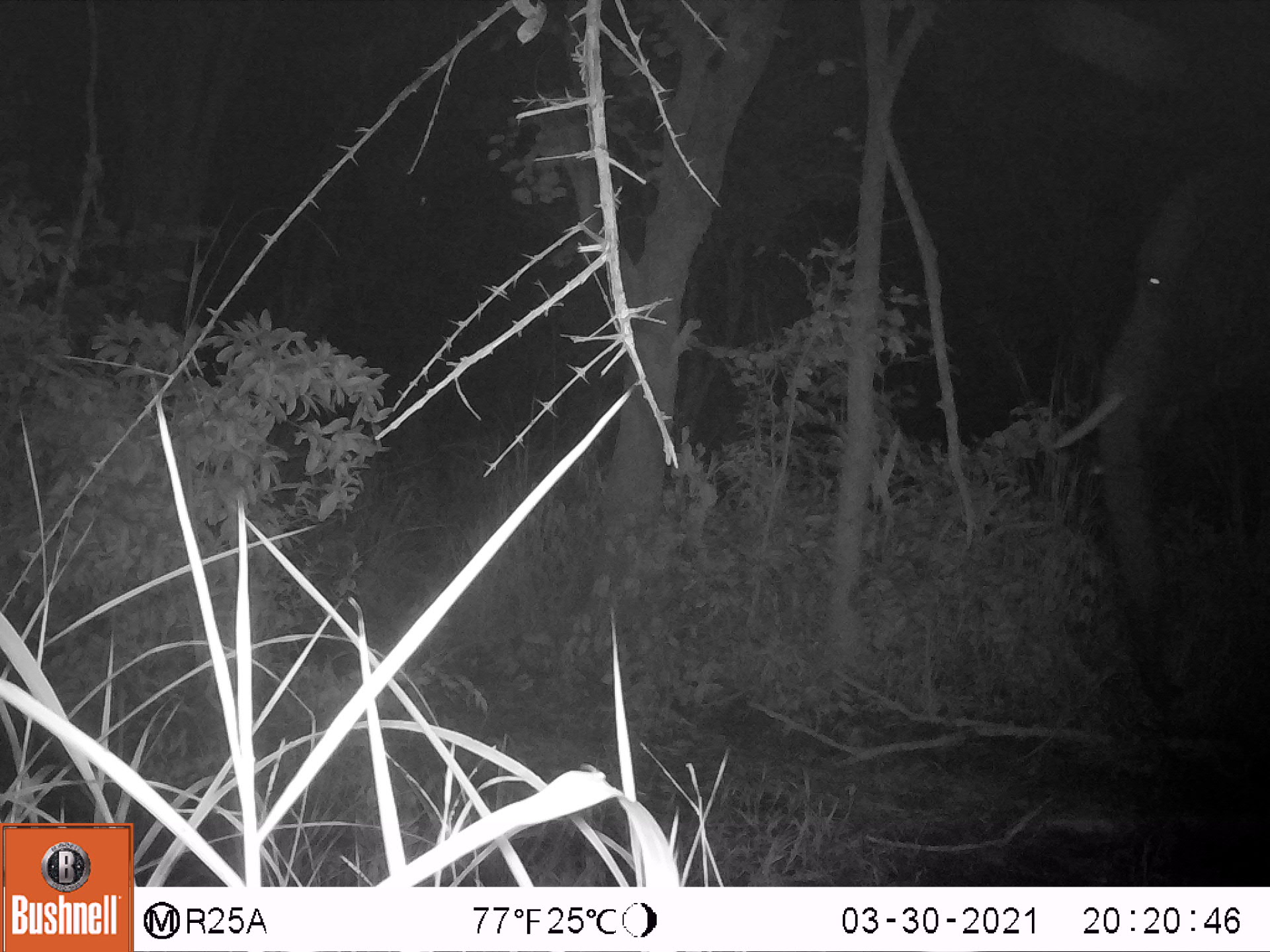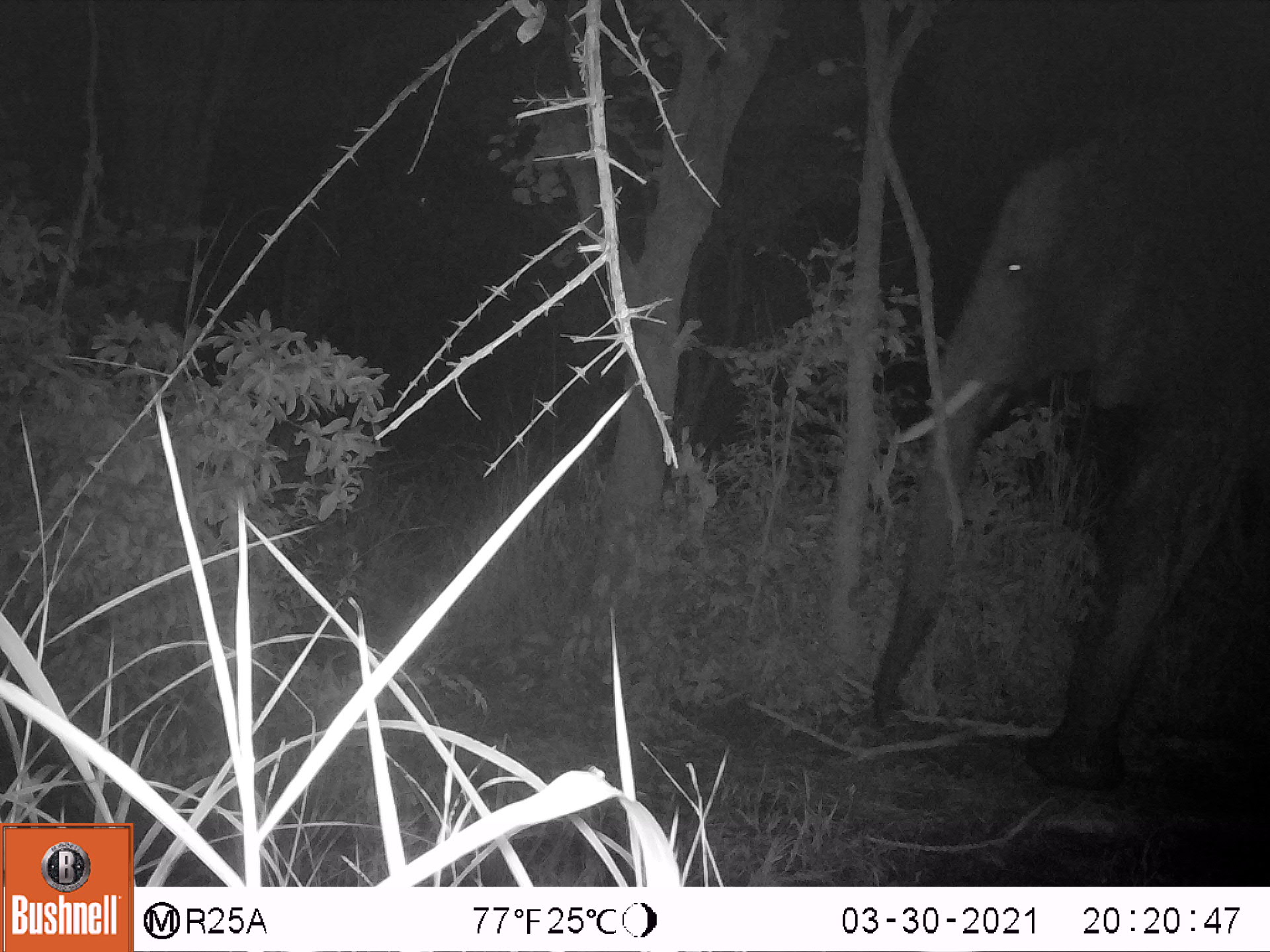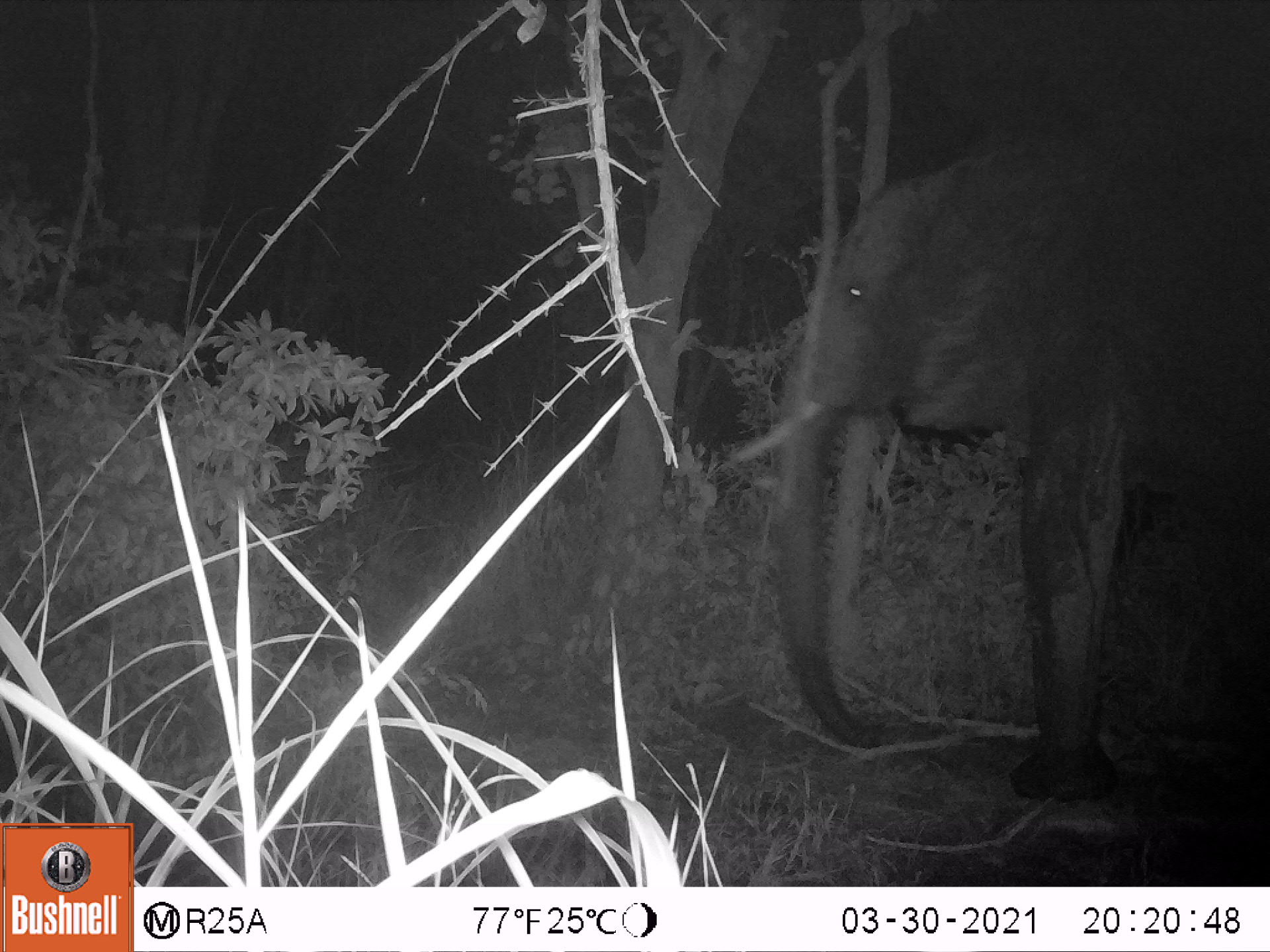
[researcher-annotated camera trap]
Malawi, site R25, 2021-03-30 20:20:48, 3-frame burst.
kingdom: Animalia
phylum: Chordata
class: Mammalia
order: Proboscidea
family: Elephantidae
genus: Loxodonta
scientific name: Loxodonta africana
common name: african savanna elephant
African savanna elephant (Loxodonta africana), count 1.